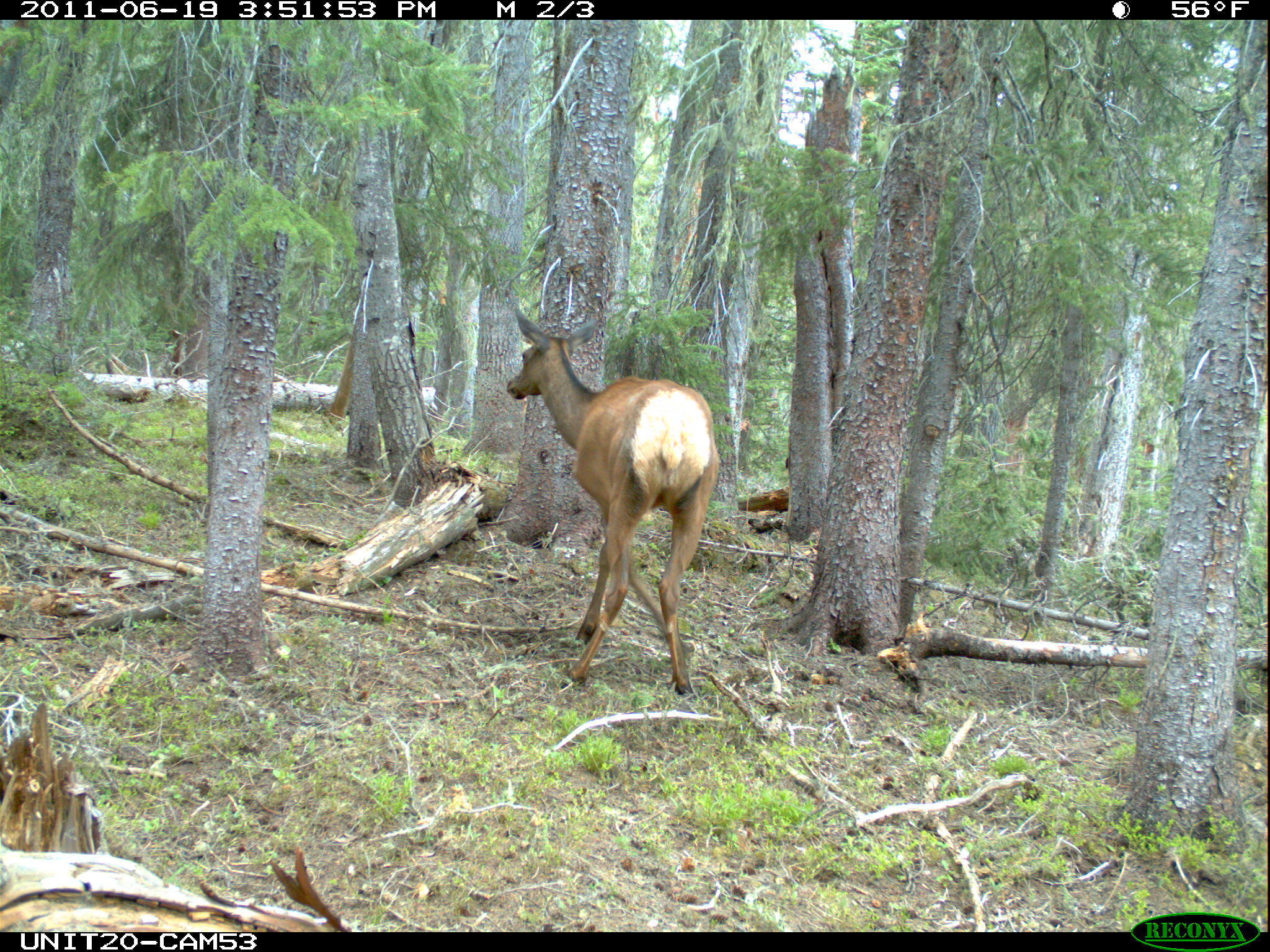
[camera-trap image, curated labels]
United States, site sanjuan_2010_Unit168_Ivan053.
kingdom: Animalia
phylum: Chordata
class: Mammalia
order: Artiodactyla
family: Cervidae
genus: Cervus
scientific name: Cervus elaphus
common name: red deer